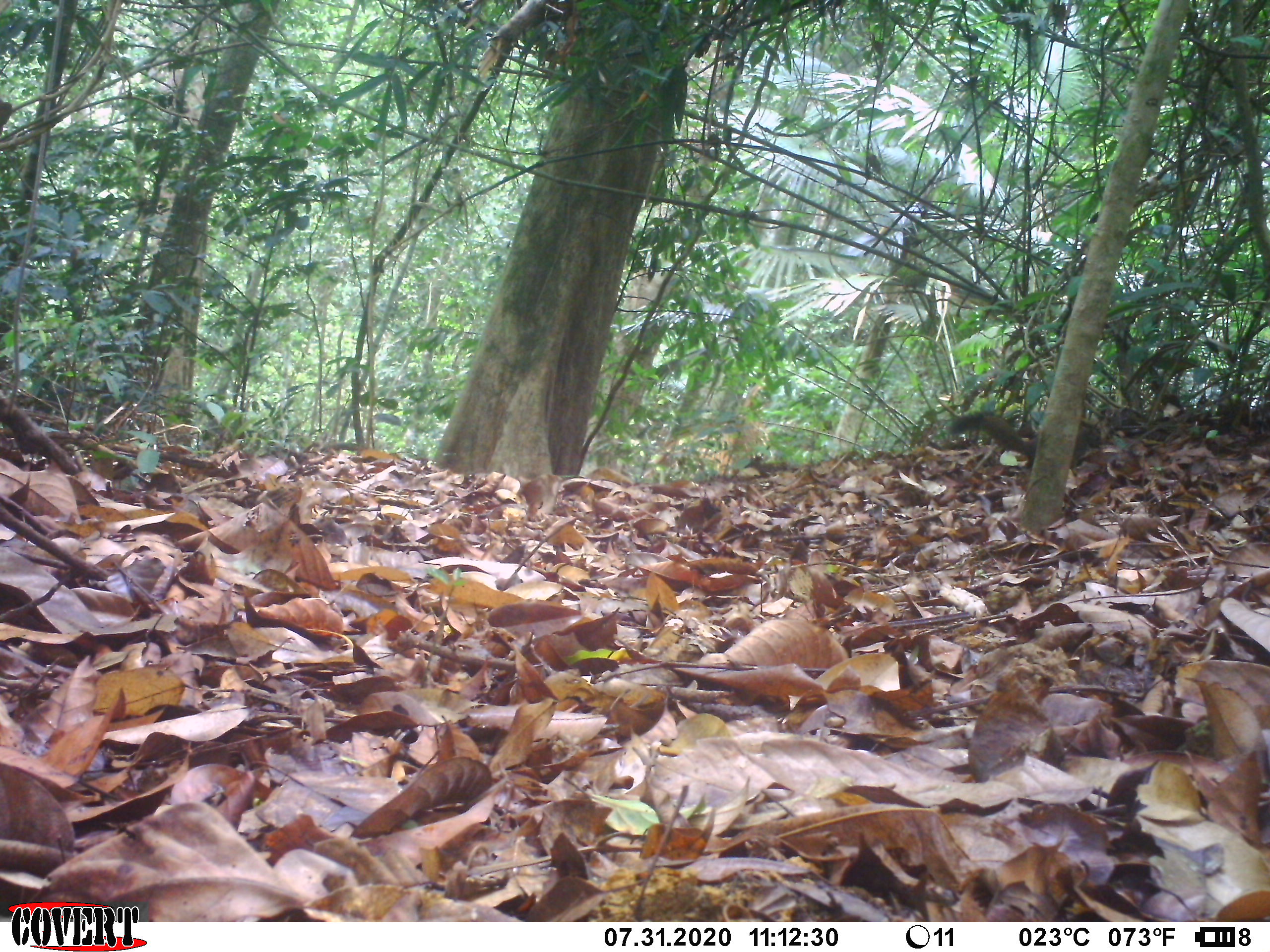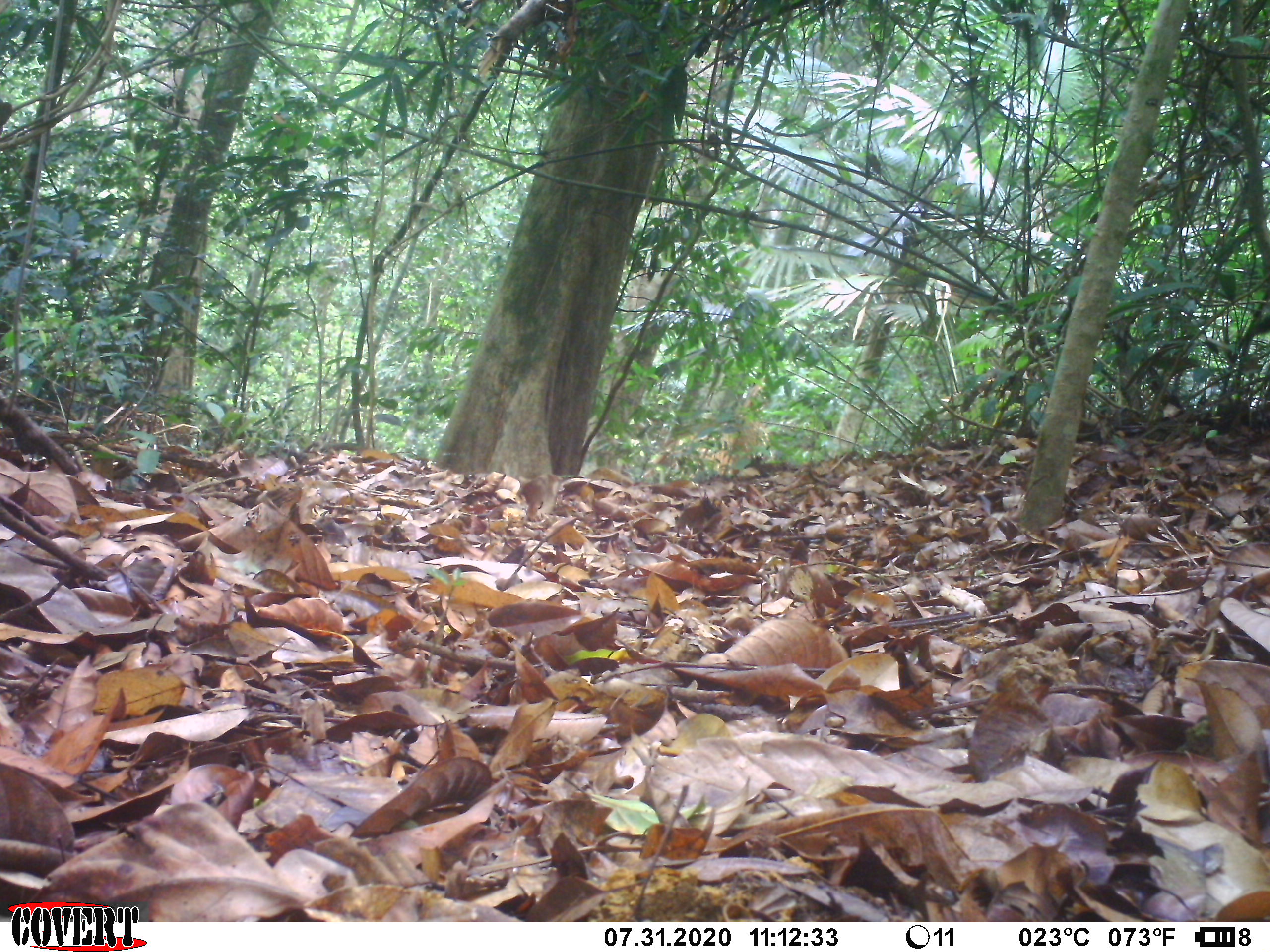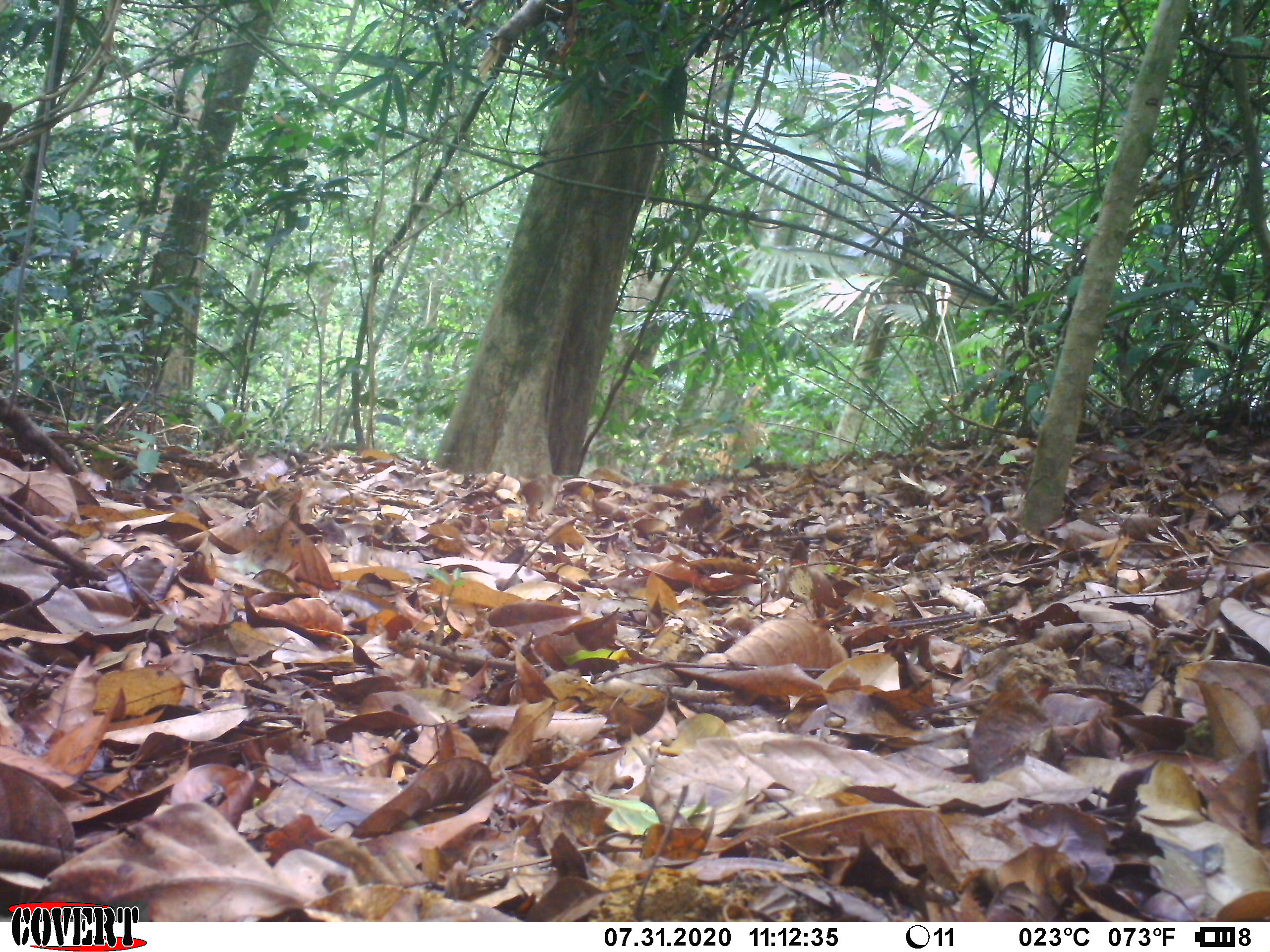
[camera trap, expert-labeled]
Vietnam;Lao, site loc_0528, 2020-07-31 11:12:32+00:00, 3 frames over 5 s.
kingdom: Animalia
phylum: Chordata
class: Mammalia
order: Rodentia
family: Sciuridae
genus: Callosciurus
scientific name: Callosciurus erythraeus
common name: pallas's squirrel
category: pallass squirrel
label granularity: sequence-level